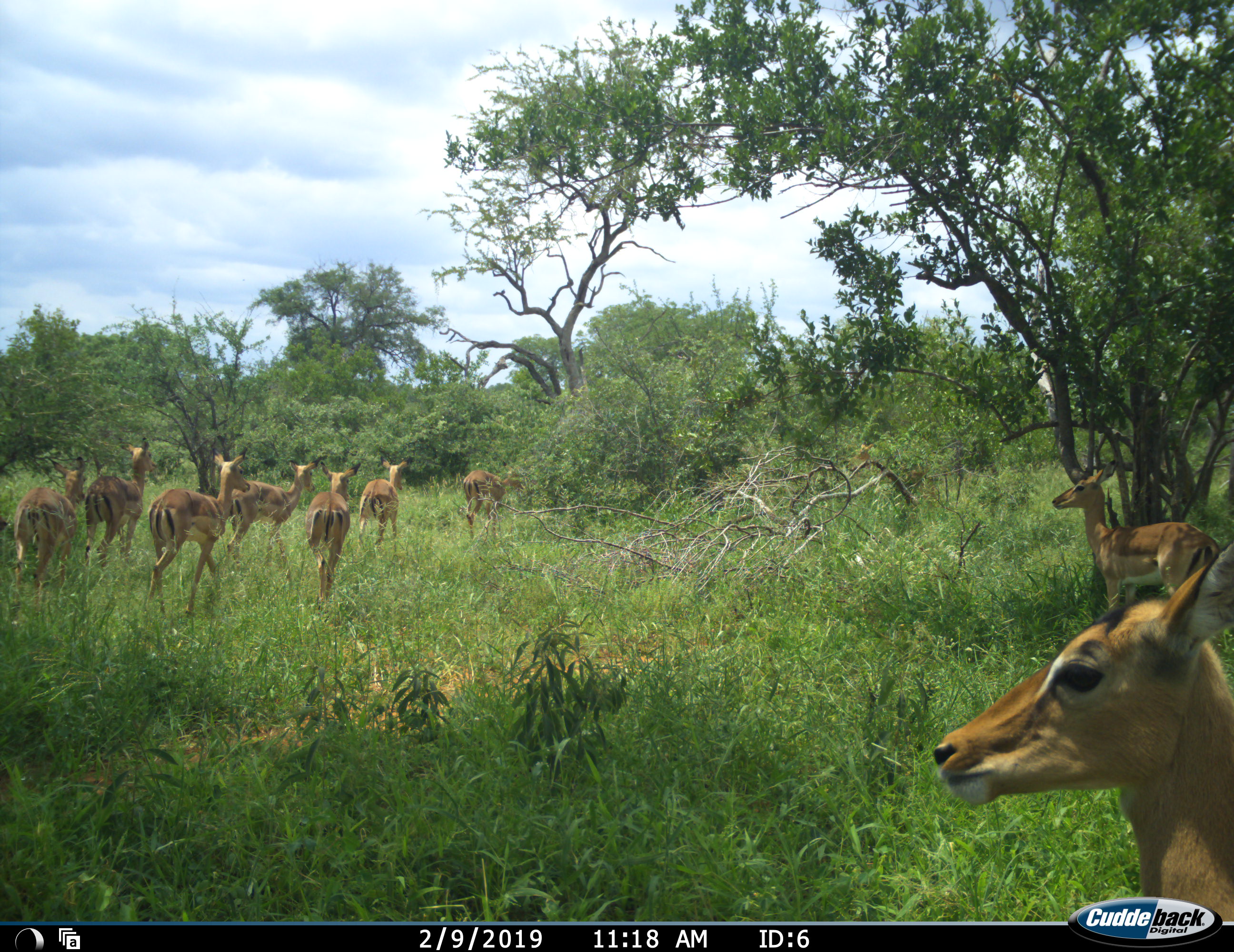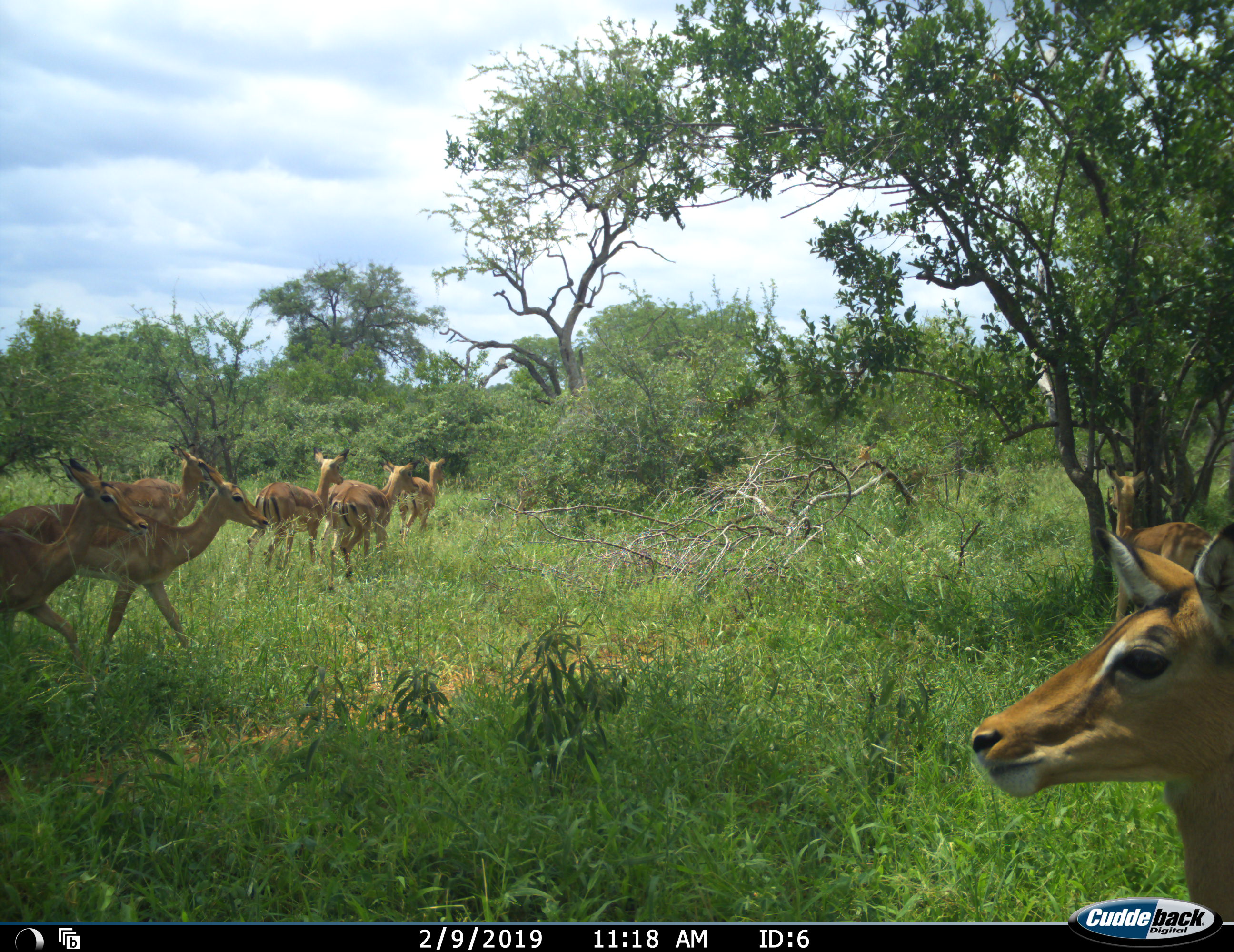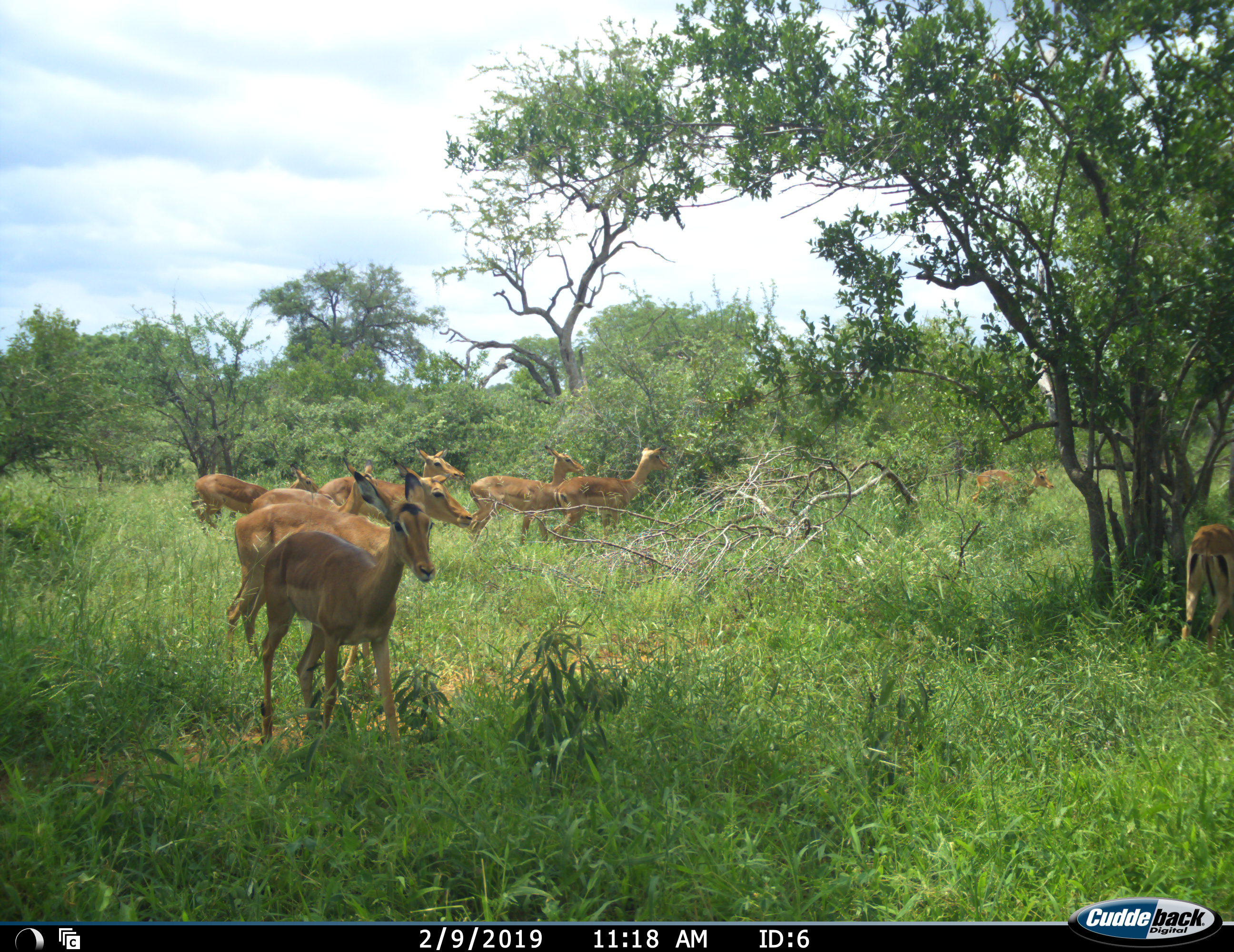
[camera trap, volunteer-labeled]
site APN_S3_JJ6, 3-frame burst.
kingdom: Animalia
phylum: Chordata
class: Mammalia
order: Artiodactyla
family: Bovidae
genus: Aepyceros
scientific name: Aepyceros melampus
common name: impala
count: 10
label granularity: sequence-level